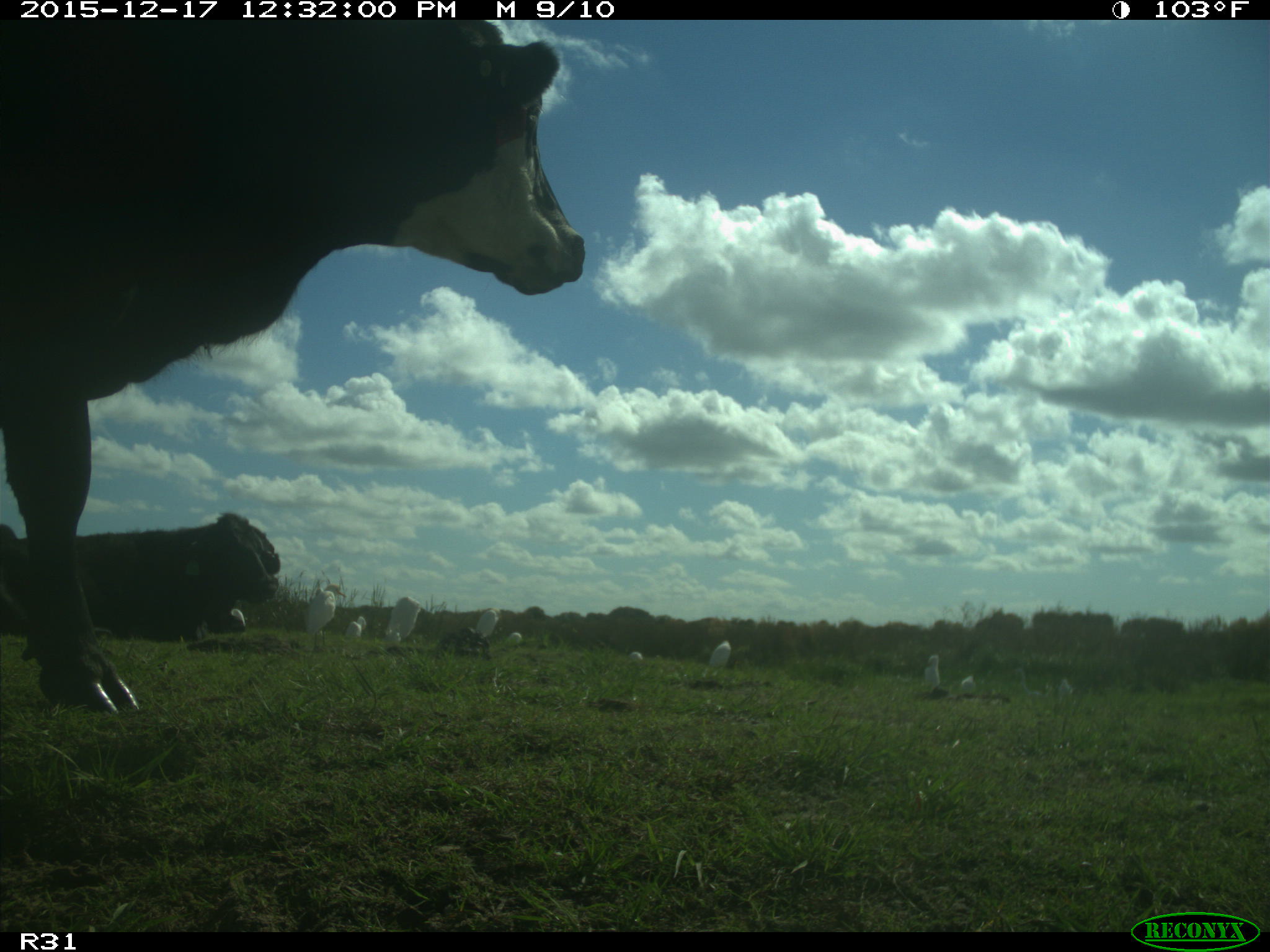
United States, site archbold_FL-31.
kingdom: Animalia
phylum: Chordata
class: Mammalia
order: Artiodactyla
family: Bovidae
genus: Bos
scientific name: Bos taurus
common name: domestic cow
Bos taurus (domestic cow).